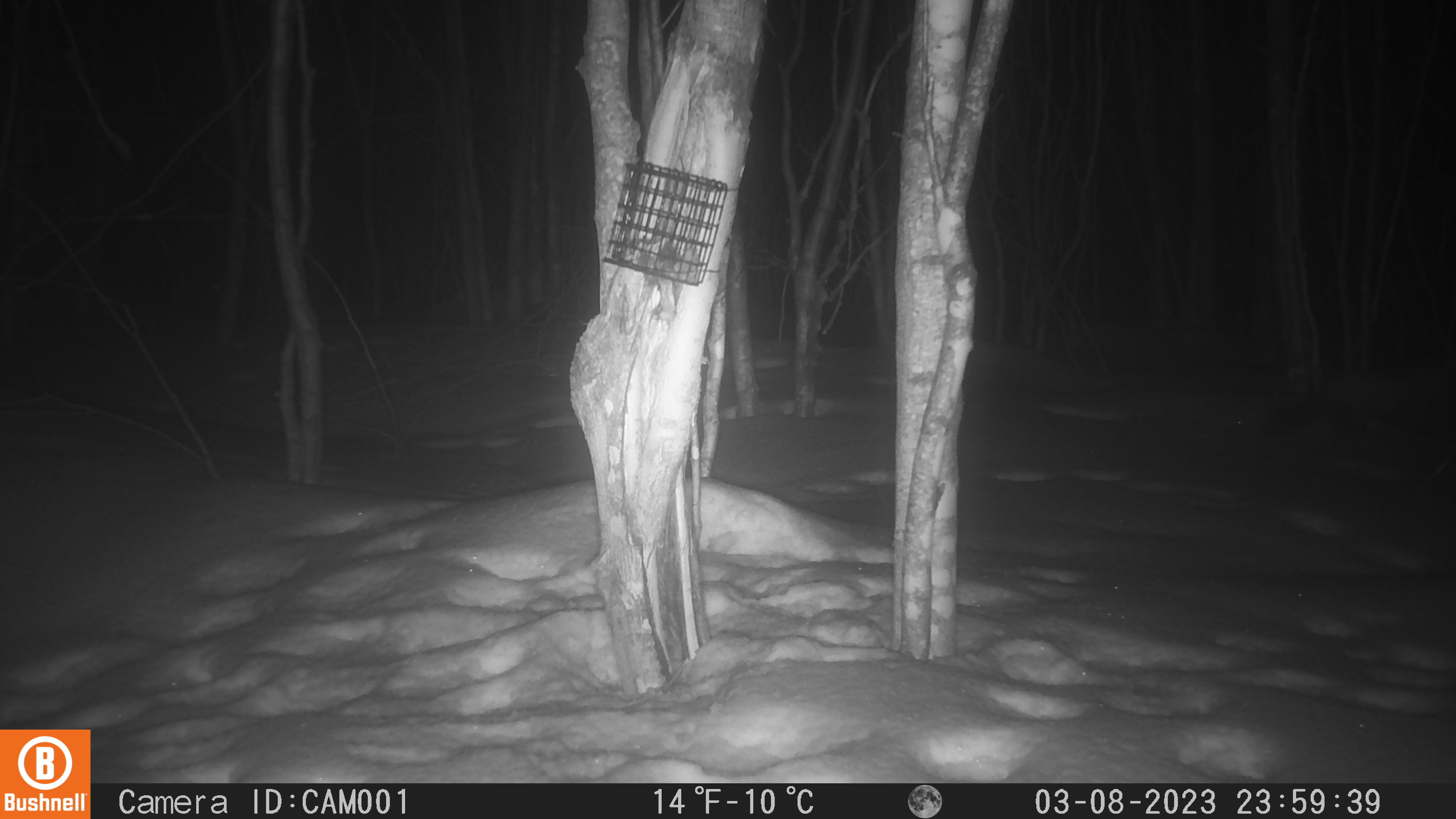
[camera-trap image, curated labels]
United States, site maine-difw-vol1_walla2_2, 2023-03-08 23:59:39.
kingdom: Animalia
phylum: Chordata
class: Mammalia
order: Carnivora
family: Mustelidae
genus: Martes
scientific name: Martes americana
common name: american marten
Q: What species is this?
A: American marten (Martes americana).